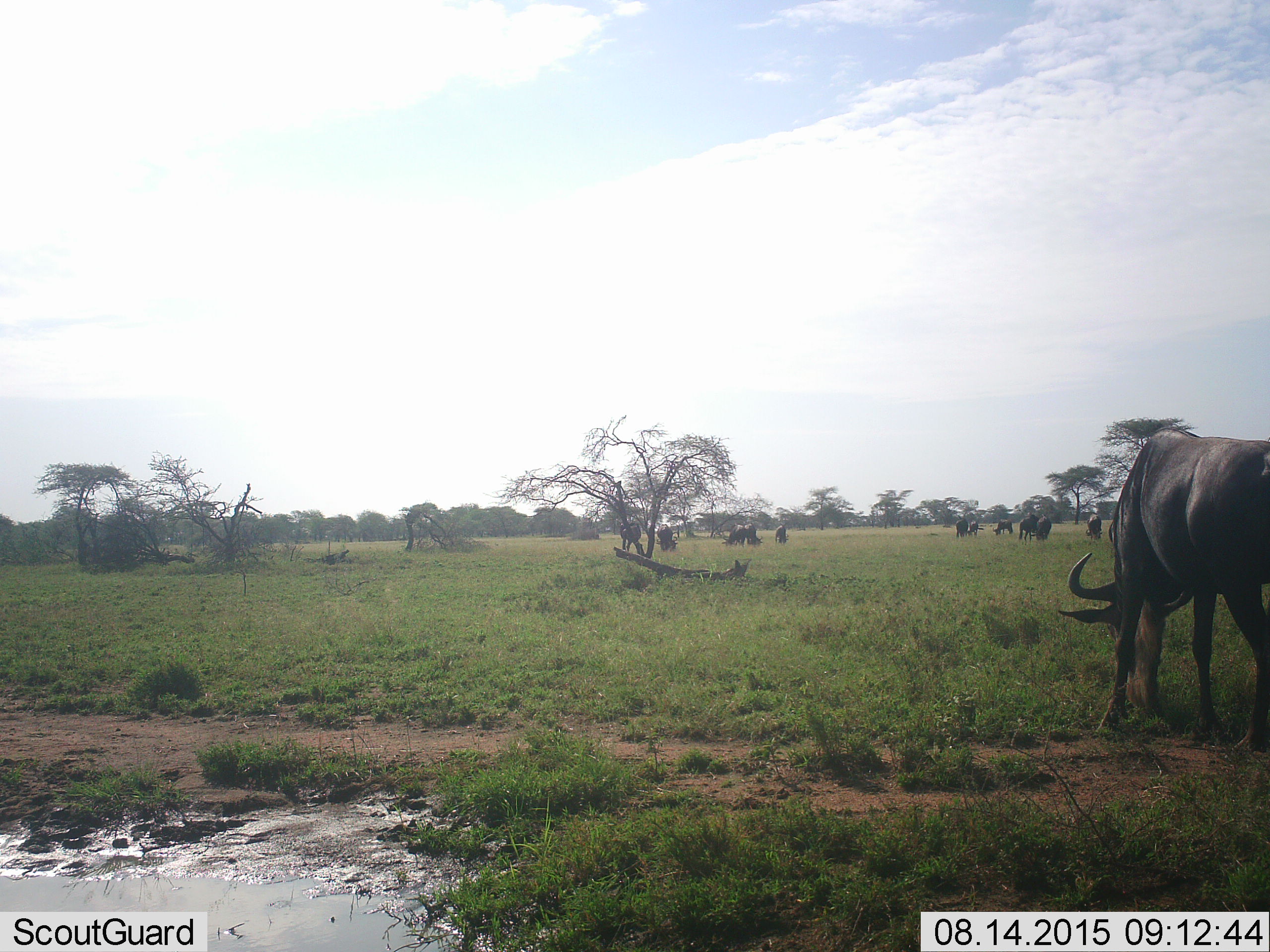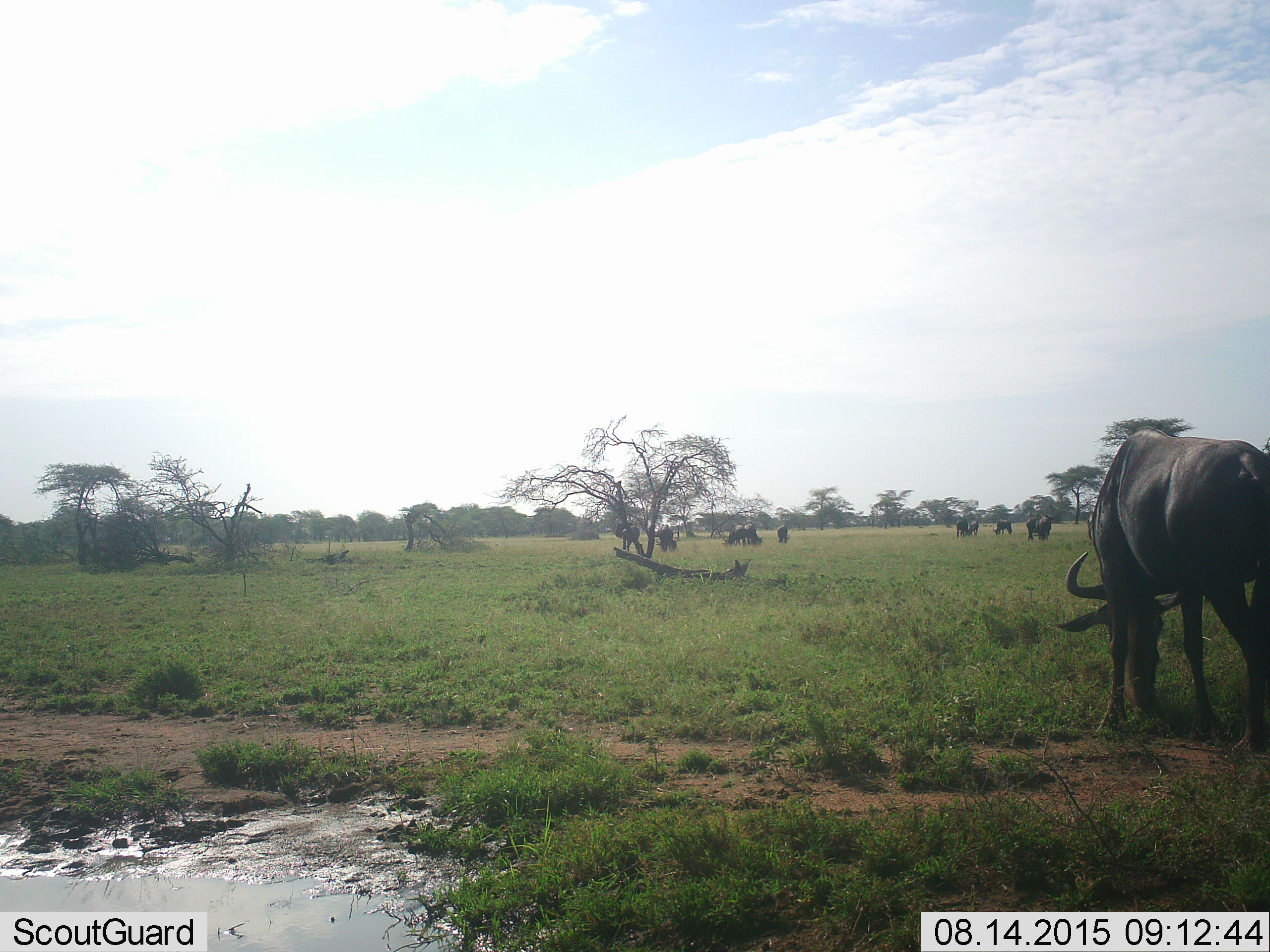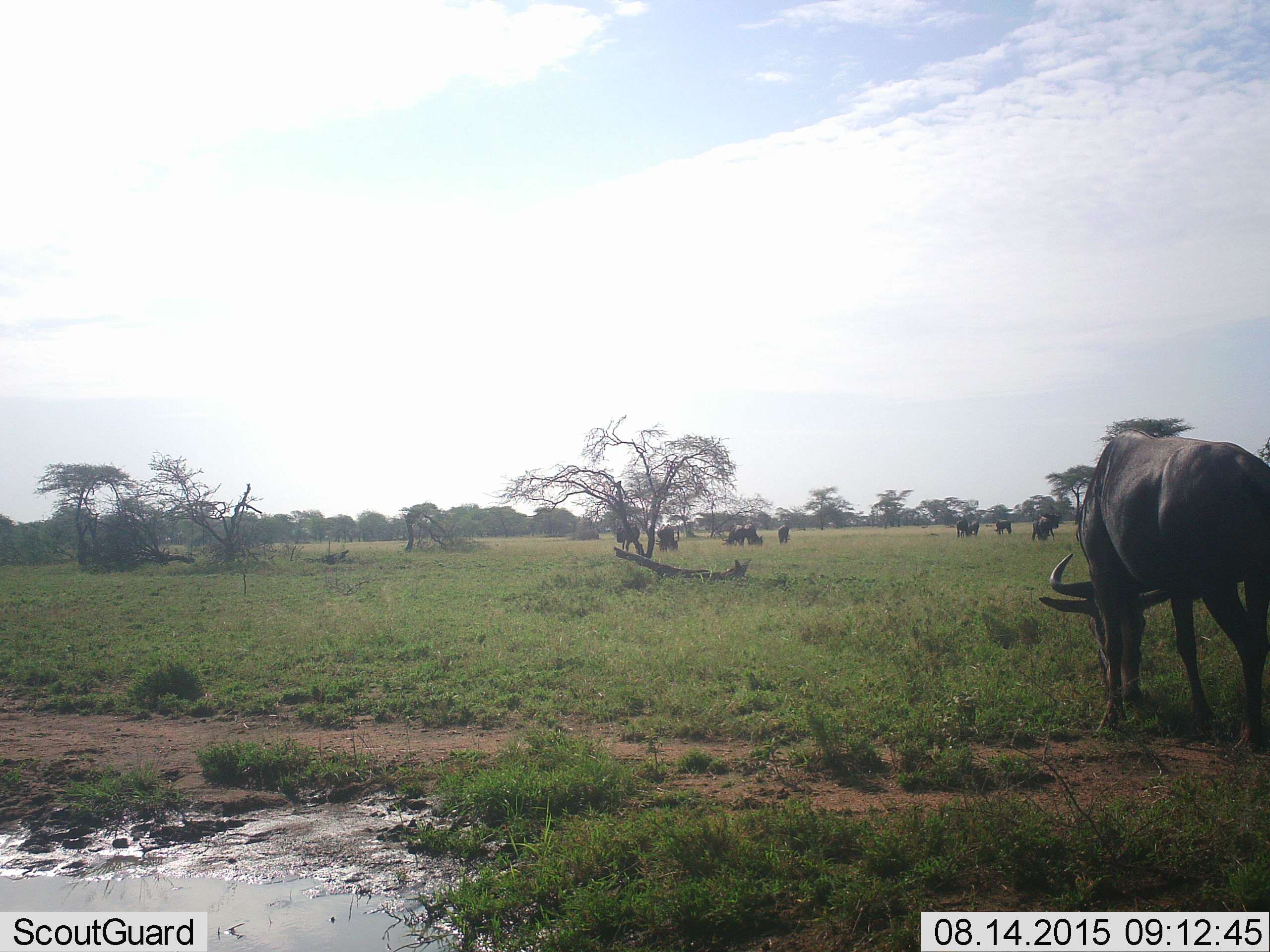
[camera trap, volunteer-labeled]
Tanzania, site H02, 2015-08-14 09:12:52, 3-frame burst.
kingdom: Animalia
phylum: Chordata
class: Mammalia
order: Artiodactyla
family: Bovidae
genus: Connochaetes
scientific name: Connochaetes taurinus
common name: blue wildebeest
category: wildebeest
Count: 11-50.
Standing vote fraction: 50%.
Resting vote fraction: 0%.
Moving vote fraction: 38%.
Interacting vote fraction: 0%.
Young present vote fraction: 0%.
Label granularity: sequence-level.